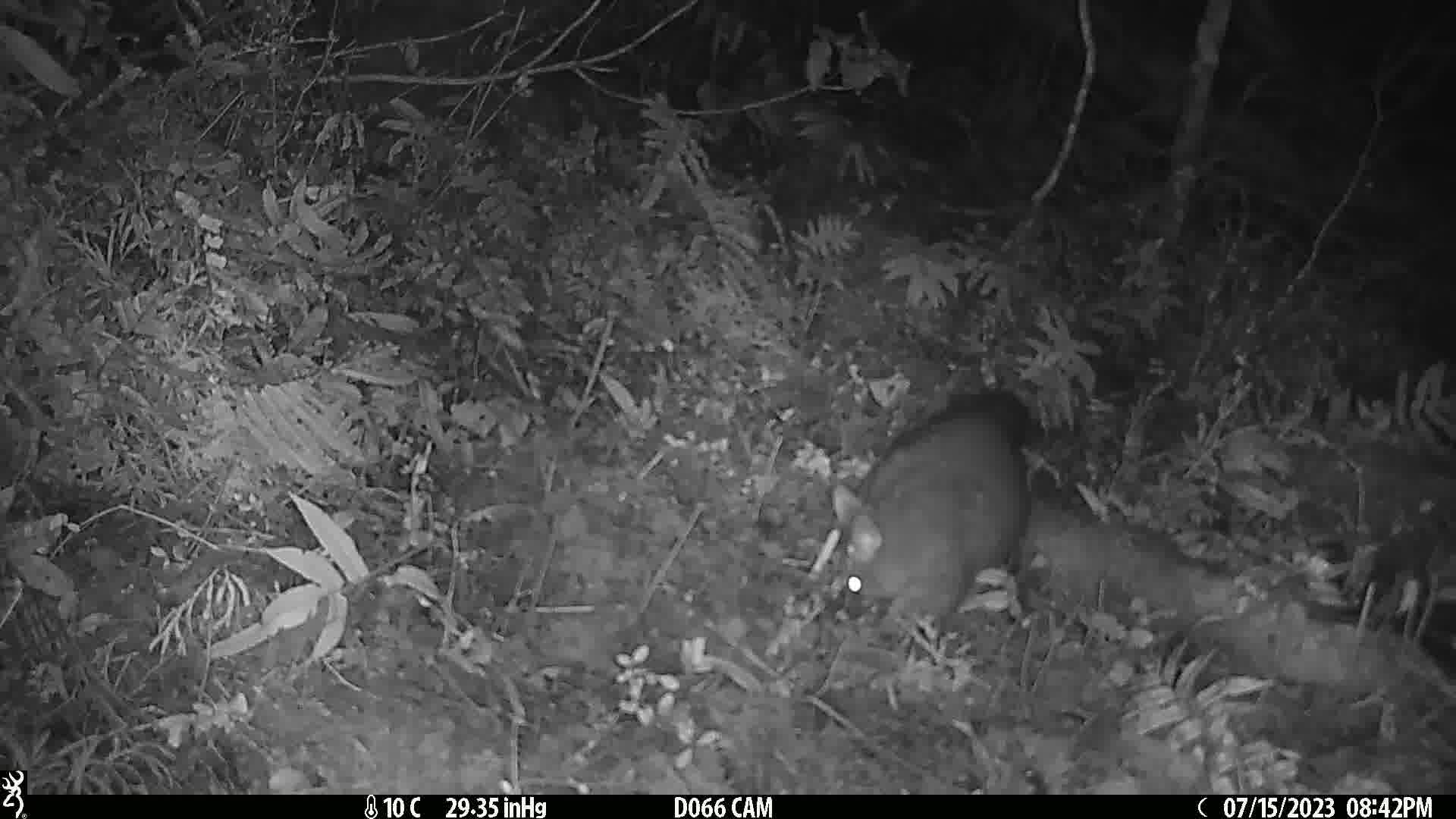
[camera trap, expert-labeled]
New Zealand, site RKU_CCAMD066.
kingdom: Animalia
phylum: Chordata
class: Mammalia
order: Diprotodontia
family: Phalangeridae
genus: Trichosurus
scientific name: Trichosurus vulpecula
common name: common brushtail possum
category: possum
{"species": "possum (common brushtail possum) (Trichosurus vulpecula)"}